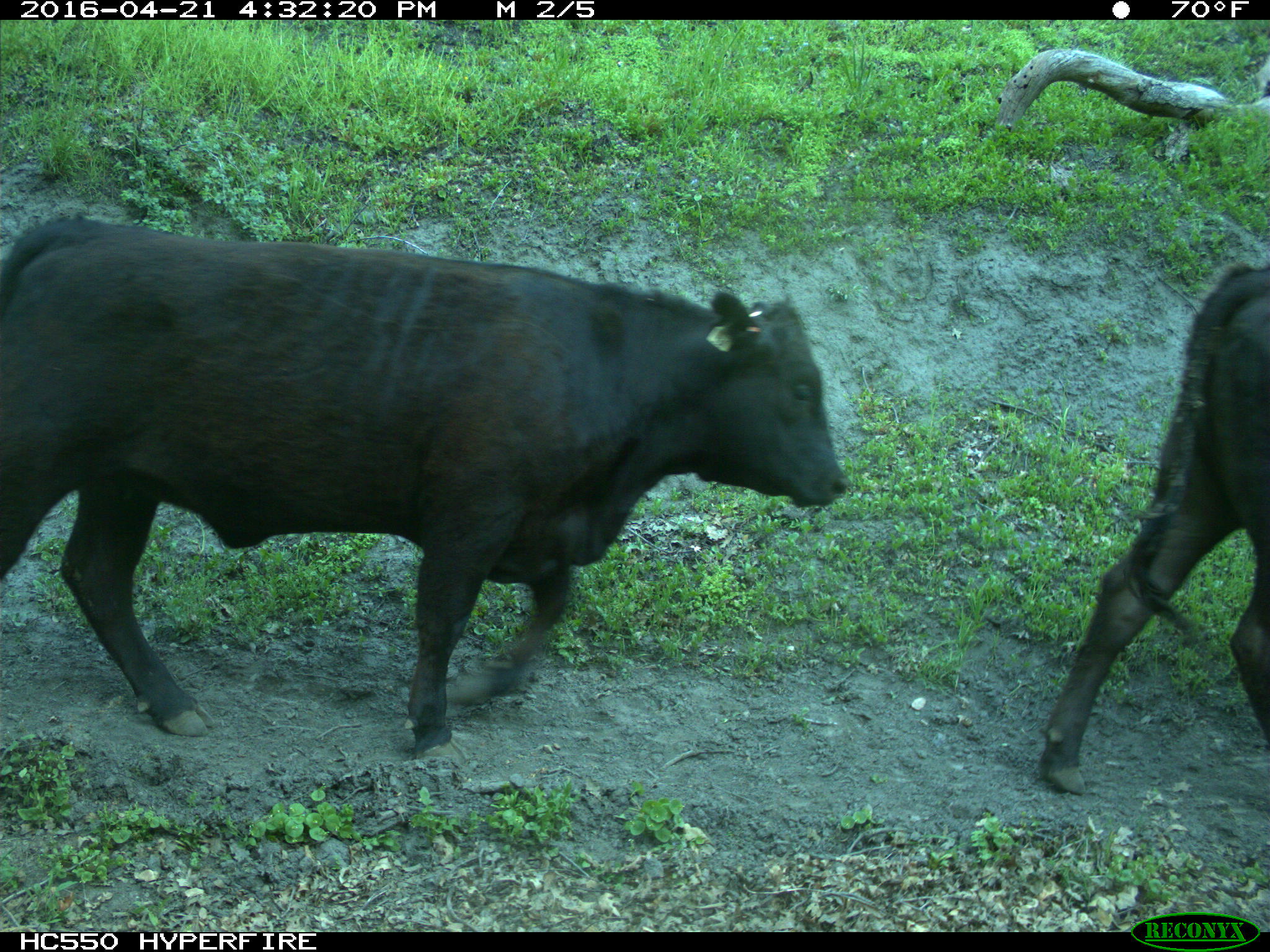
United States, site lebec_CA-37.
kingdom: Animalia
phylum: Chordata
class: Mammalia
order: Artiodactyla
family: Bovidae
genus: Bos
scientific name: Bos taurus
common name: domestic cow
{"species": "Bos taurus (domestic cow)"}